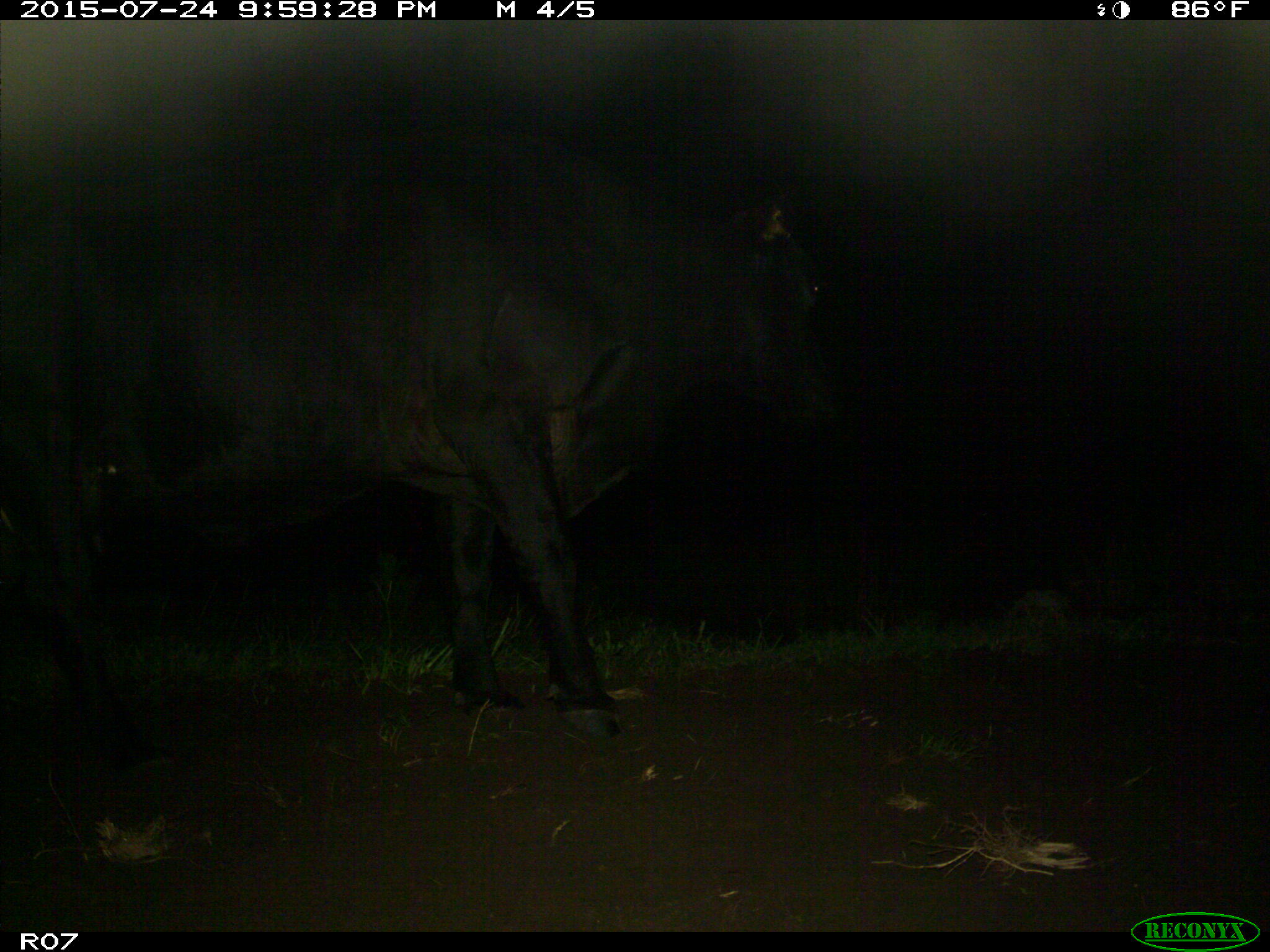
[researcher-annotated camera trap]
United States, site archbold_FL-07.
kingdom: Animalia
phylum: Chordata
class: Mammalia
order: Artiodactyla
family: Bovidae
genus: Bos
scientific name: Bos taurus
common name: domestic cow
Bos taurus (domestic cow).